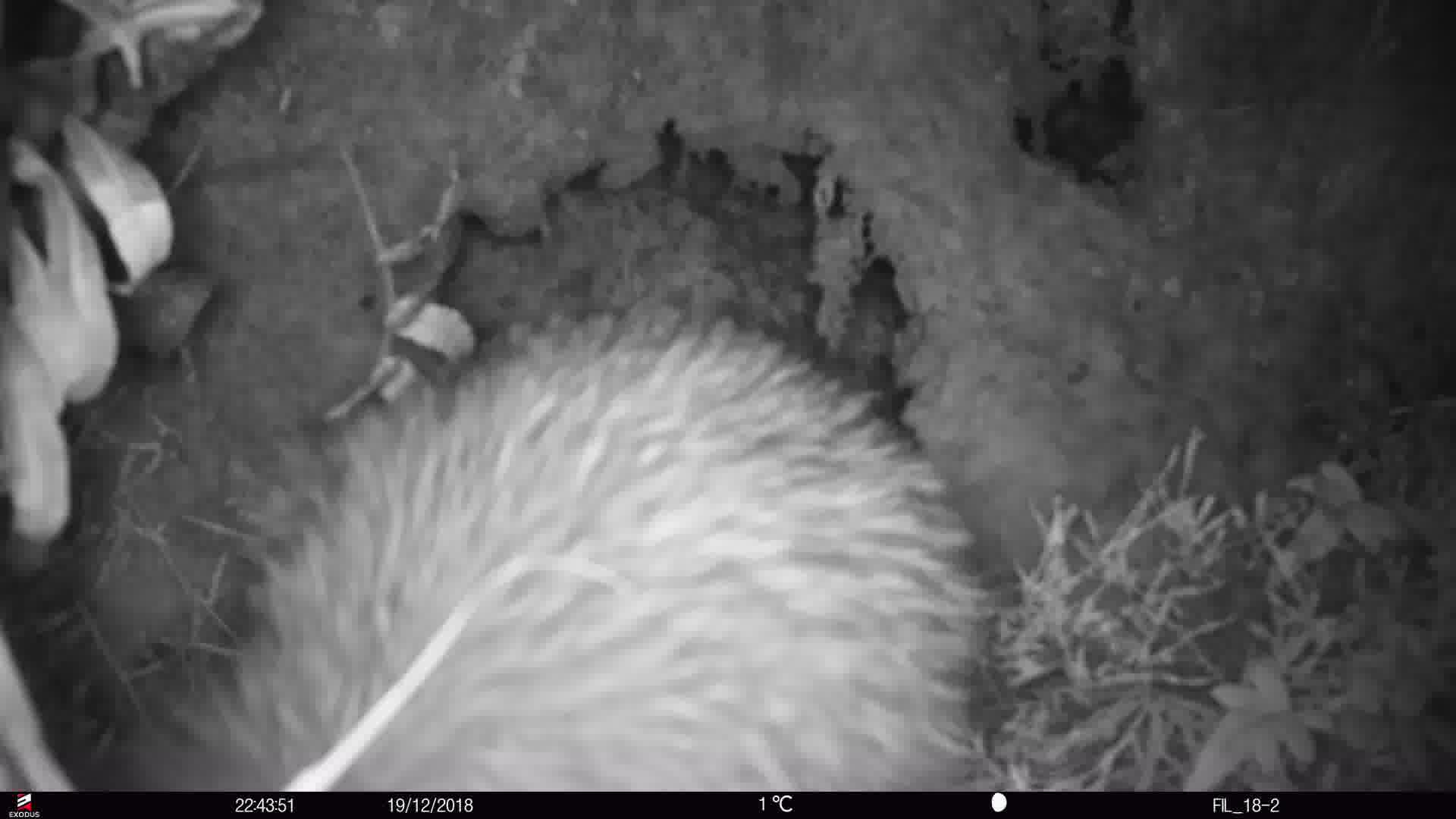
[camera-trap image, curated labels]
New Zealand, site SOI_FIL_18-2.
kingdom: Animalia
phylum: Chordata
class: Aves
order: Apterygiformes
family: Apterygidae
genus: Apteryx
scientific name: Apteryx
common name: kiwi